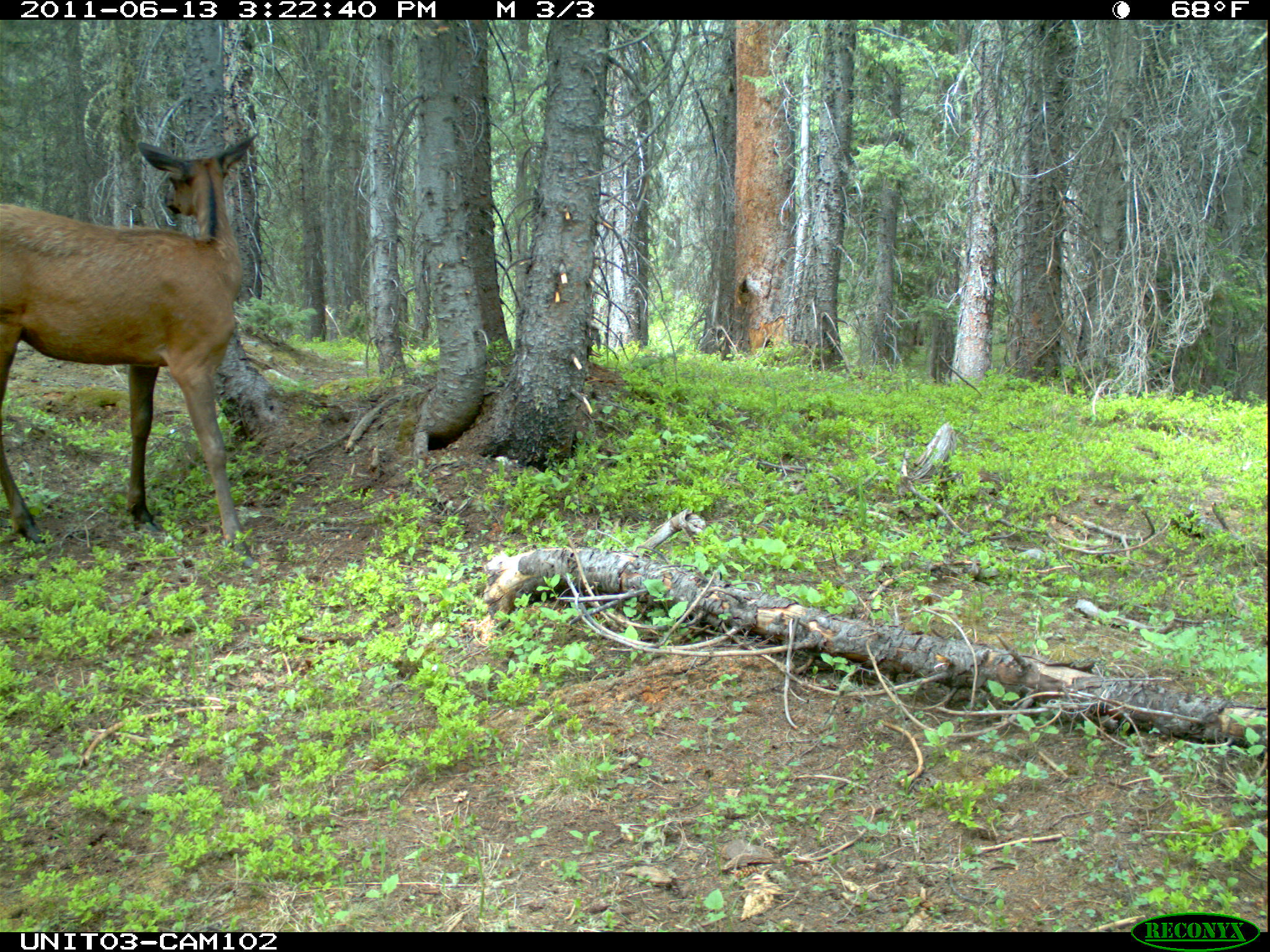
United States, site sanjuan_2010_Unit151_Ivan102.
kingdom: Animalia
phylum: Chordata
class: Mammalia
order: Artiodactyla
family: Cervidae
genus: Cervus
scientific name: Cervus elaphus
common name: red deer